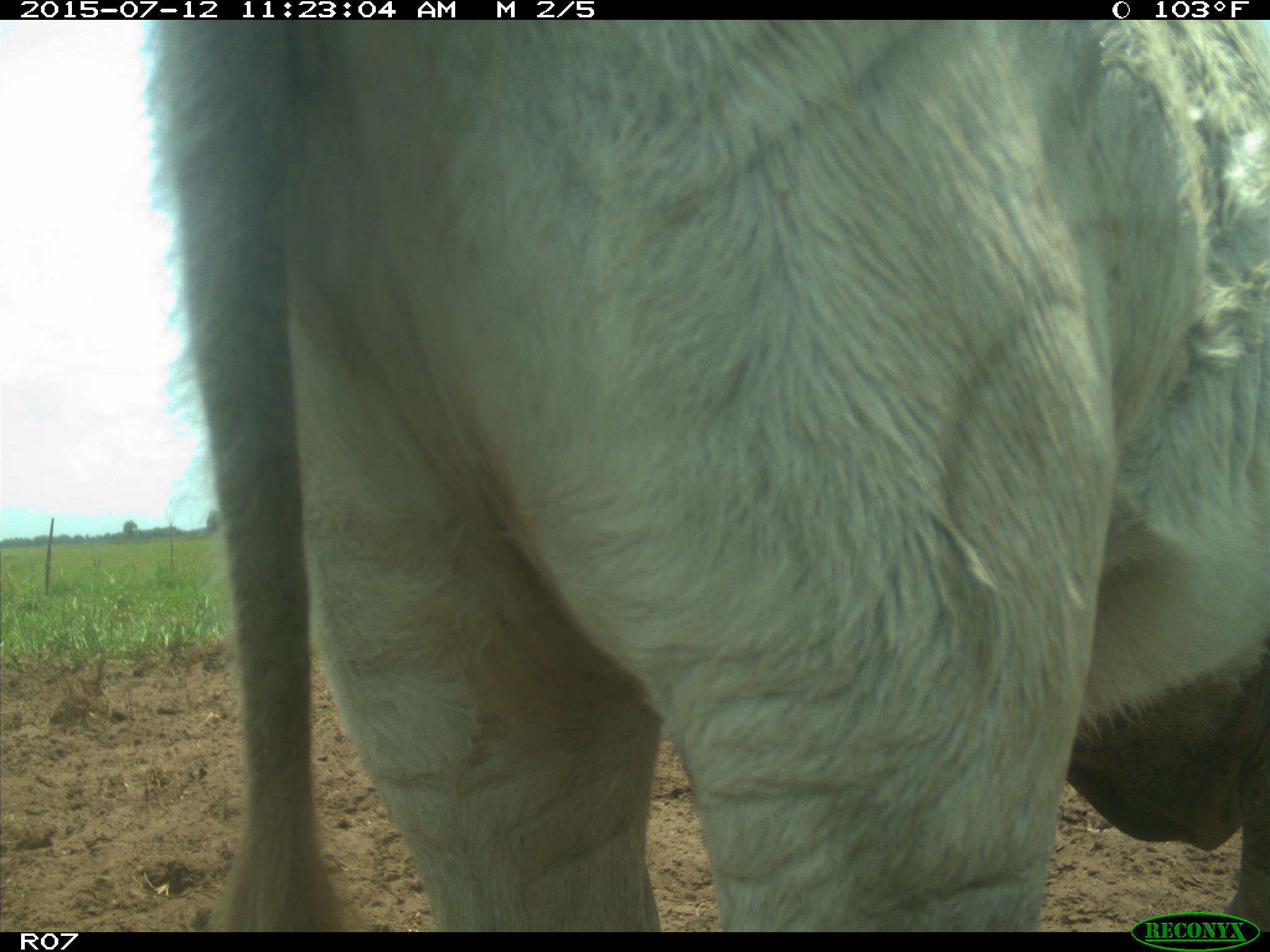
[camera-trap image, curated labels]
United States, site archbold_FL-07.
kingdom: Animalia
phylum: Chordata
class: Mammalia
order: Artiodactyla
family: Bovidae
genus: Bos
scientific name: Bos taurus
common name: domestic cow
Bos taurus (domestic cow).